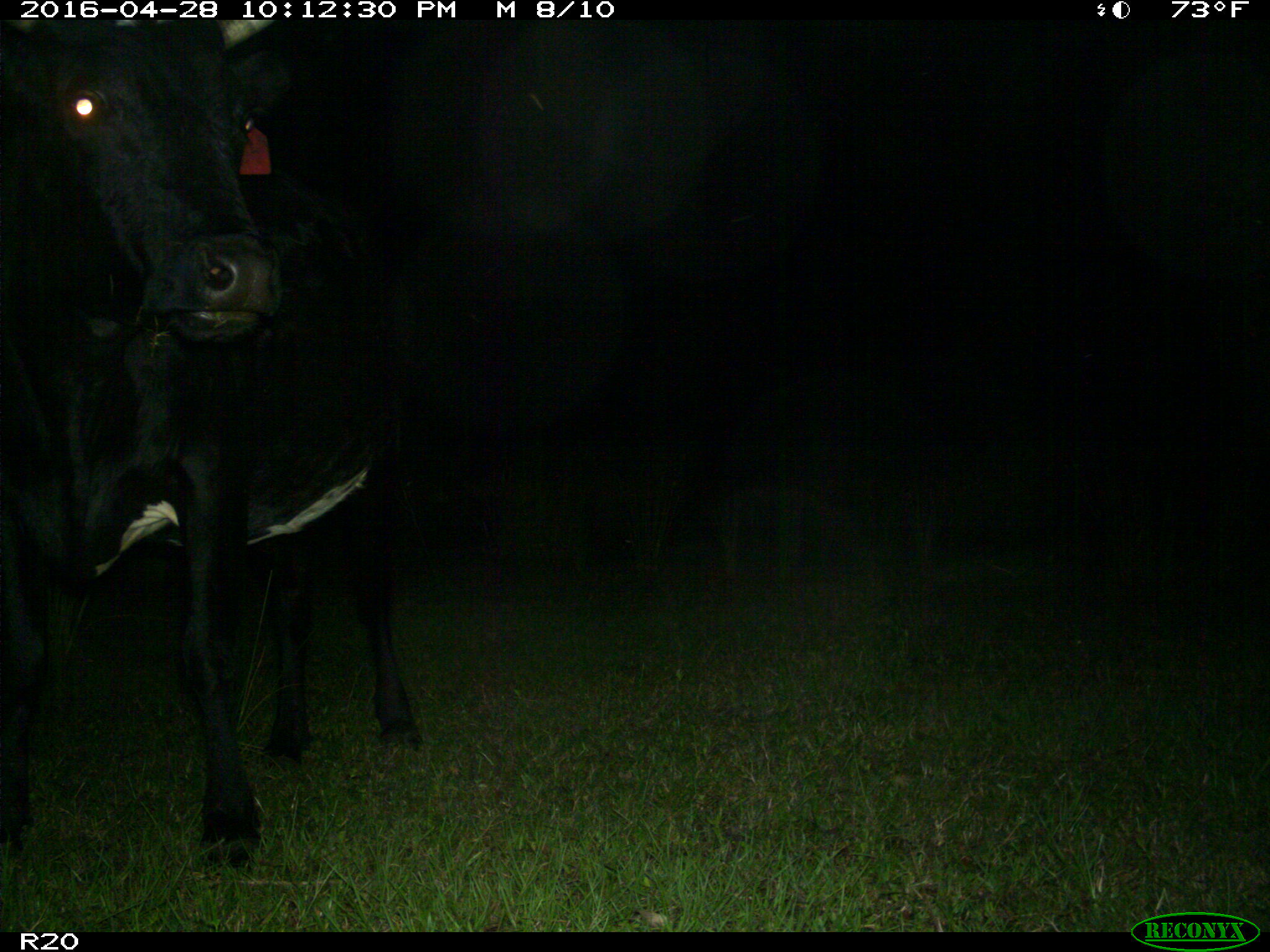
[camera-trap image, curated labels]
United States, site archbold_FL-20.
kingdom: Animalia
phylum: Chordata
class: Mammalia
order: Artiodactyla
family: Bovidae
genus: Bos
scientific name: Bos taurus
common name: domestic cow